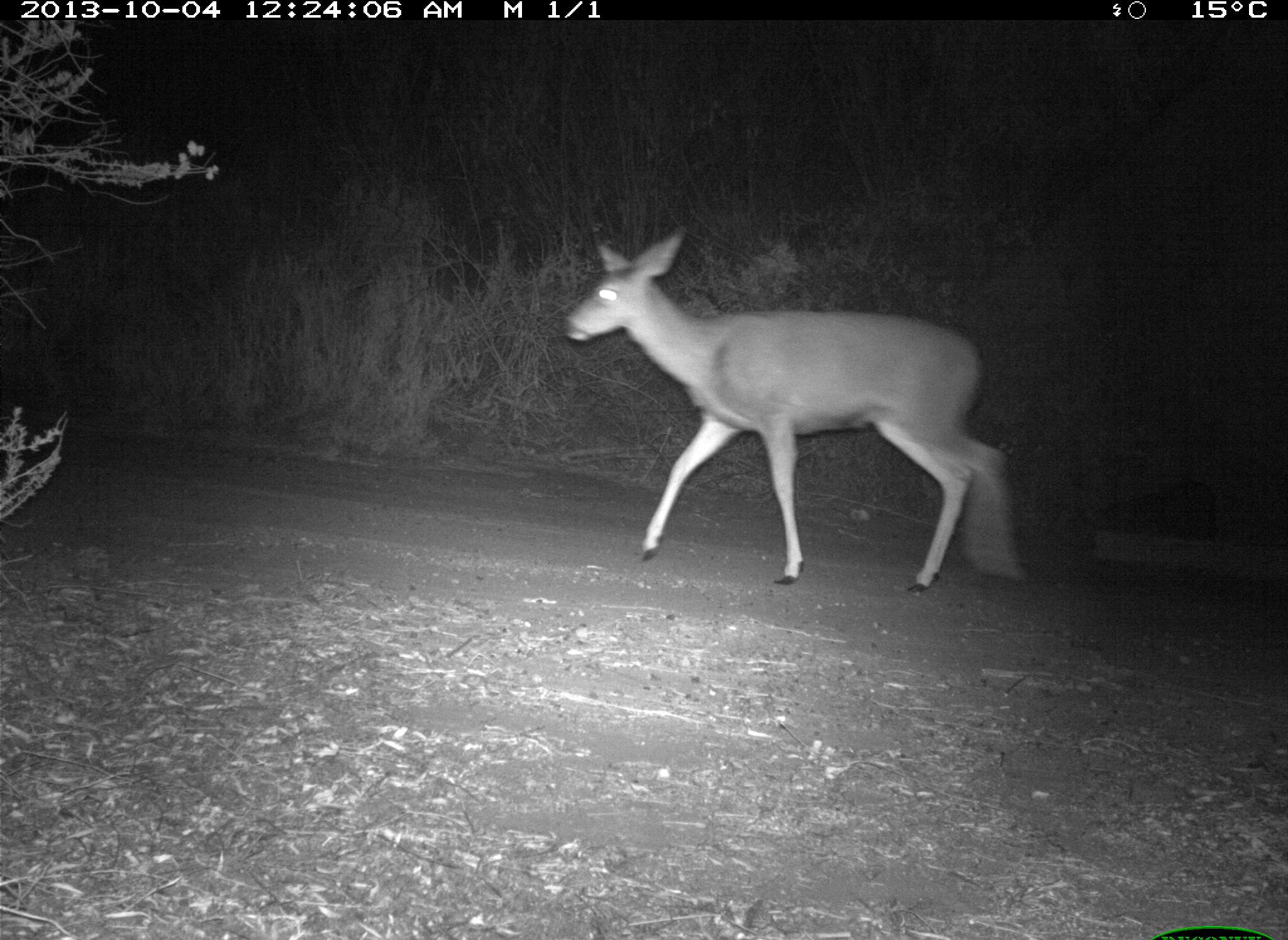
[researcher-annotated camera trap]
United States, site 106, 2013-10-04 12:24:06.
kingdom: Animalia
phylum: Chordata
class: Mammalia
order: Artiodactyla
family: Cervidae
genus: Odocoileus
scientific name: Odocoileus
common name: deer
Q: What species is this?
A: Deer (Odocoileus).